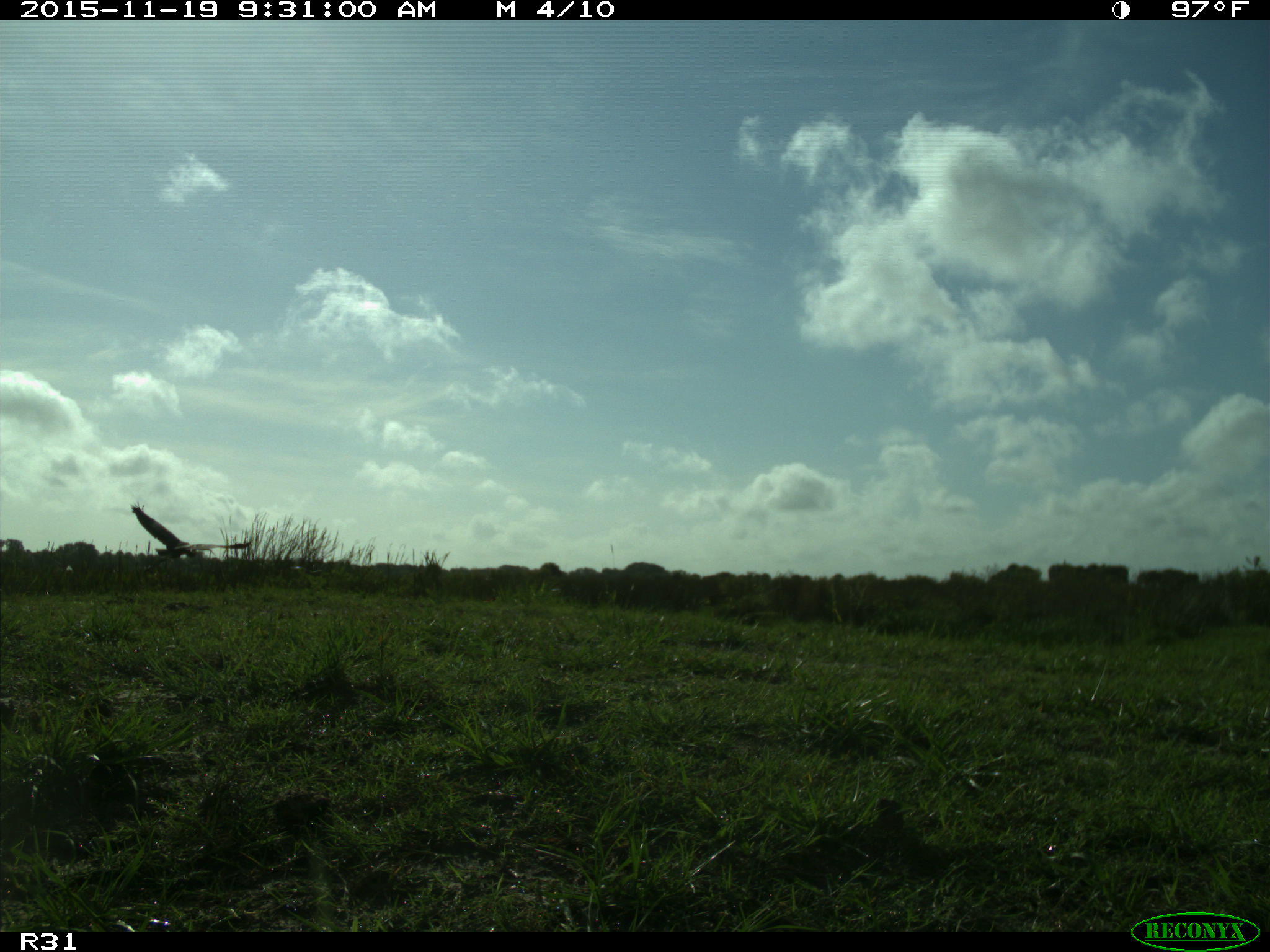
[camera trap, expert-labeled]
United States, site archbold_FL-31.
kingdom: Animalia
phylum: Chordata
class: Aves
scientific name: Aves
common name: birds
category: unidentified bird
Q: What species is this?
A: Unidentified bird (birds) (Aves).